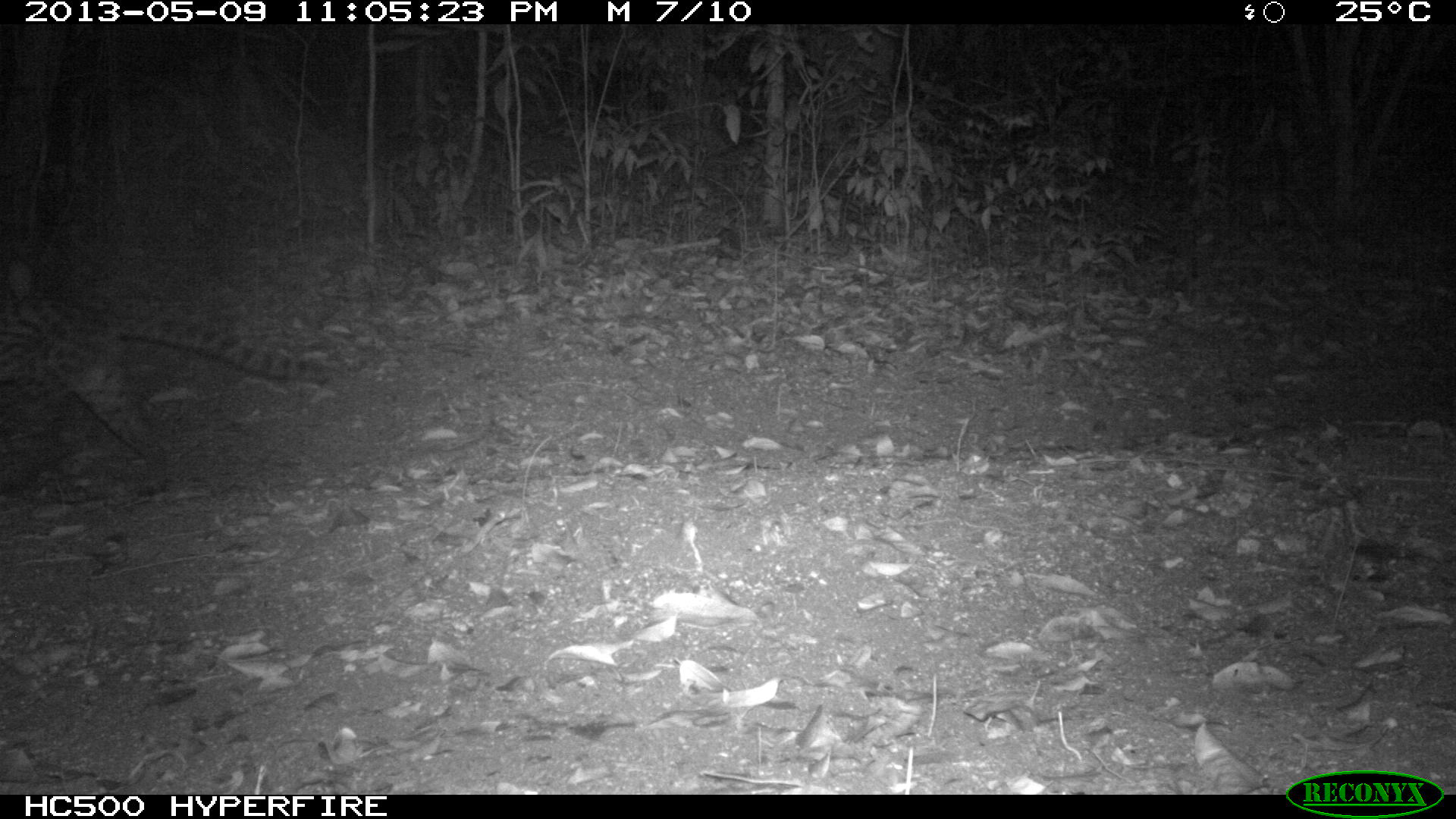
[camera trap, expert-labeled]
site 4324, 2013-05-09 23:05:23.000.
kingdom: Animalia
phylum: Chordata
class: Mammalia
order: Carnivora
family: Felidae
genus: Leopardus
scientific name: Leopardus wiedii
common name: margay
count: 1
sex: male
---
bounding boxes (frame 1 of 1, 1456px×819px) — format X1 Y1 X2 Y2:
leopardus wiedii: 0 294 340 496